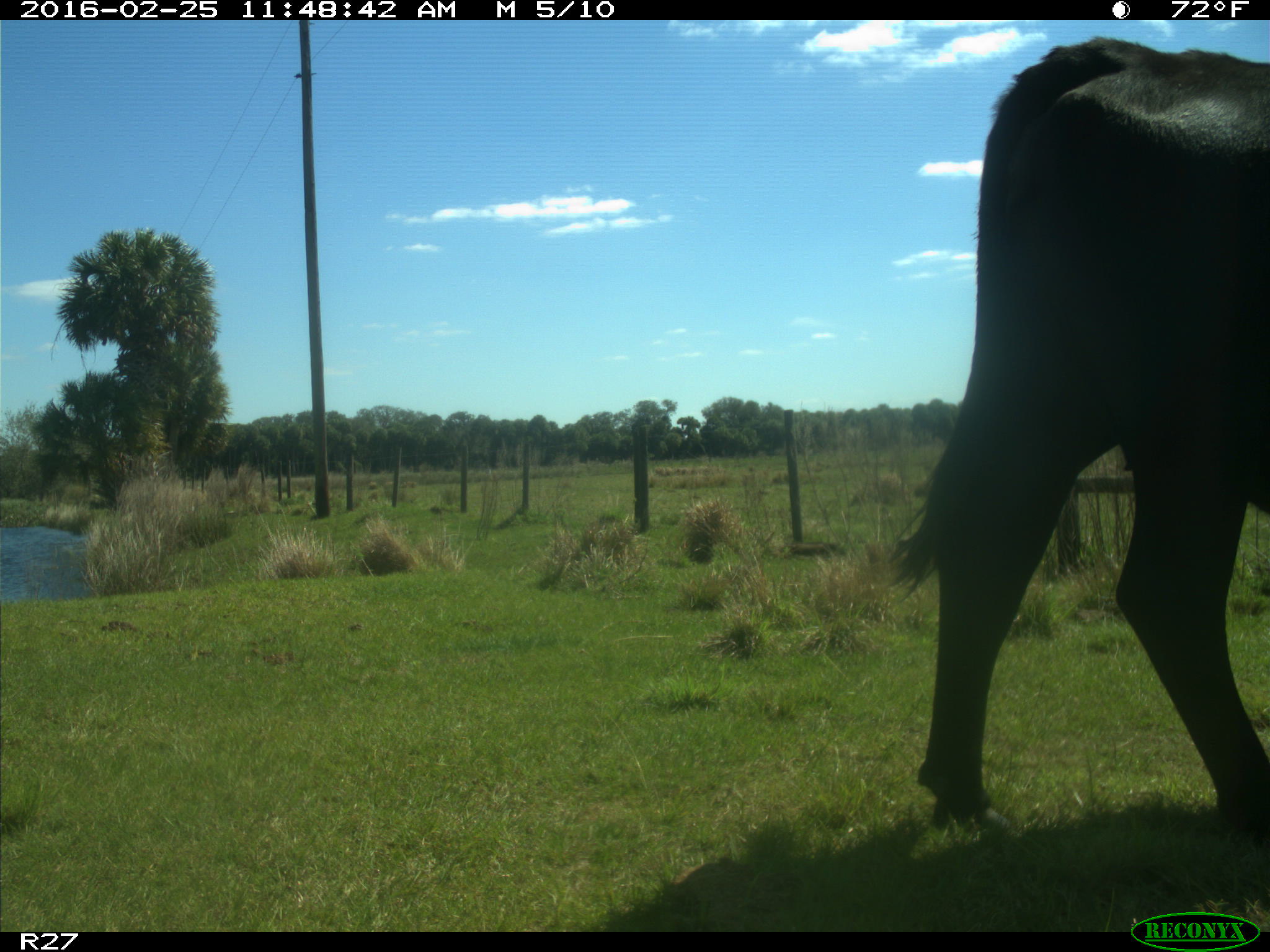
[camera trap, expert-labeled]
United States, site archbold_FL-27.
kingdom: Animalia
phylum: Chordata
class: Mammalia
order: Artiodactyla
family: Bovidae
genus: Bos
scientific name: Bos taurus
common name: domestic cow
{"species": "Bos taurus (domestic cow)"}